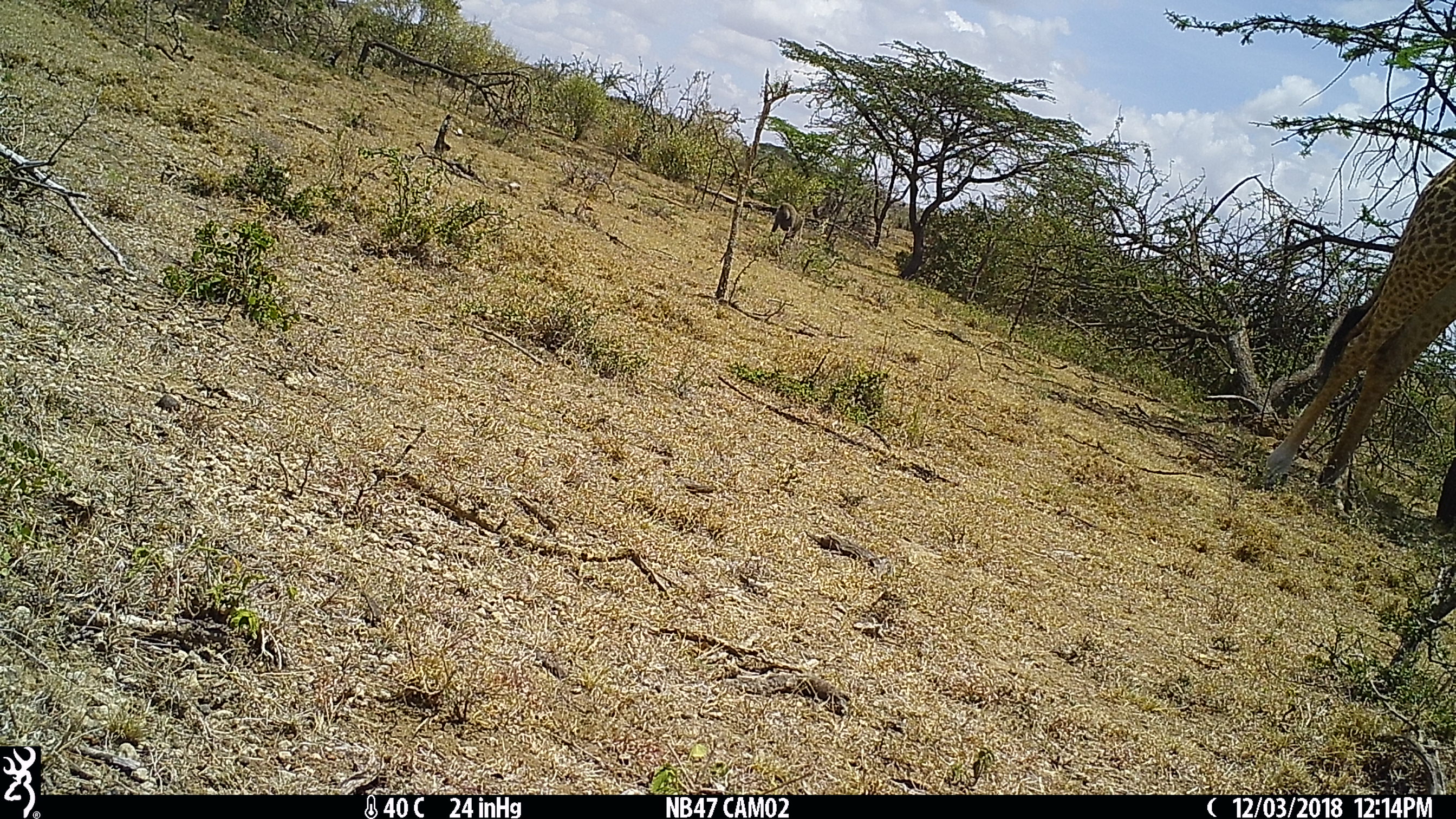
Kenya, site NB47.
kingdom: Animalia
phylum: Chordata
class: Mammalia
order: Primates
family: Cercopithecidae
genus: Papio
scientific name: Papio anubis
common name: olive baboon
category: baboon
Baboon (olive baboon) (Papio anubis).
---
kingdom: Animalia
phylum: Chordata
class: Mammalia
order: Artiodactyla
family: Giraffidae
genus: Giraffa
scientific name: Giraffa camelopardalis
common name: northern giraffe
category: giraffe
Giraffe (northern giraffe) (Giraffa camelopardalis).